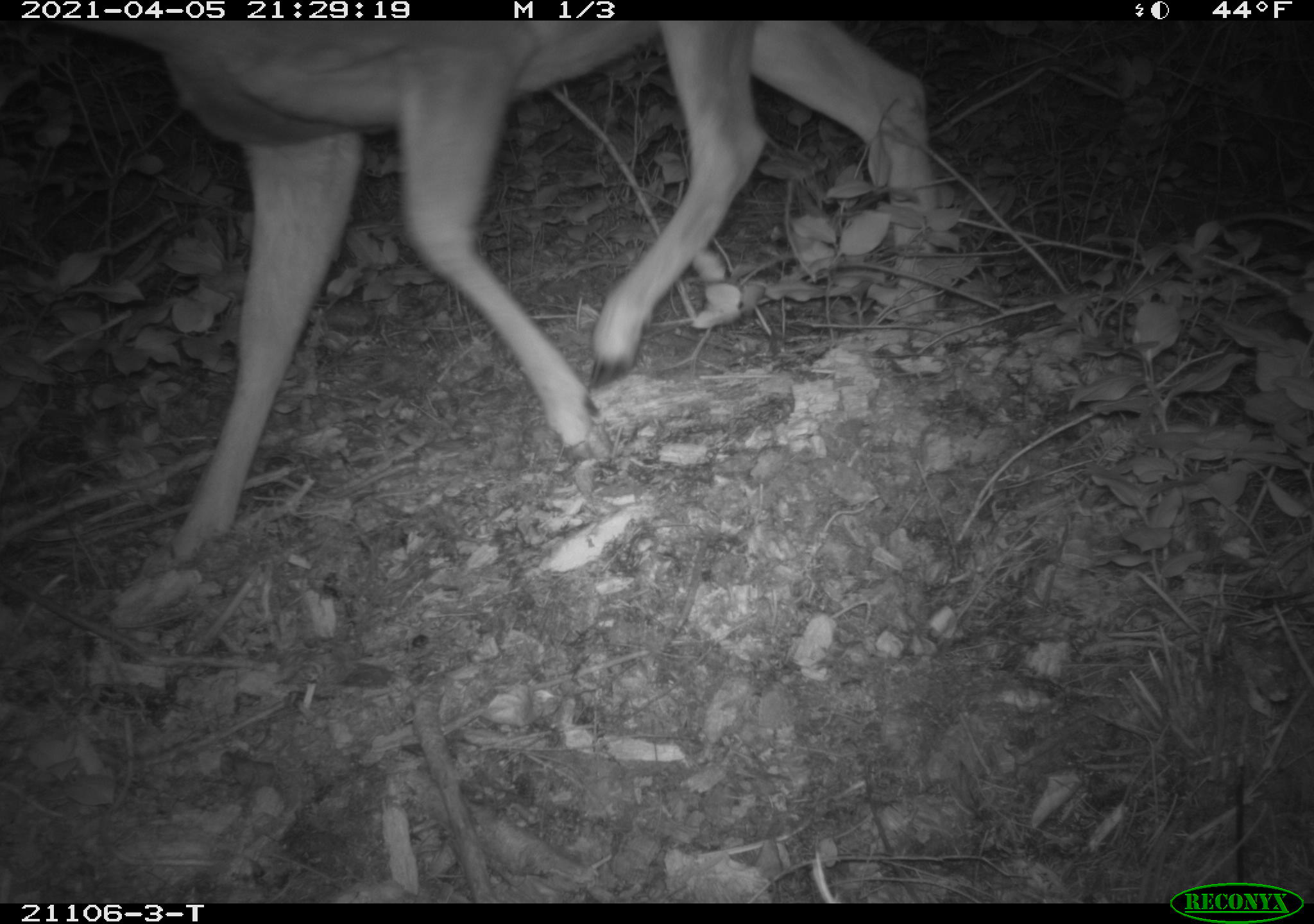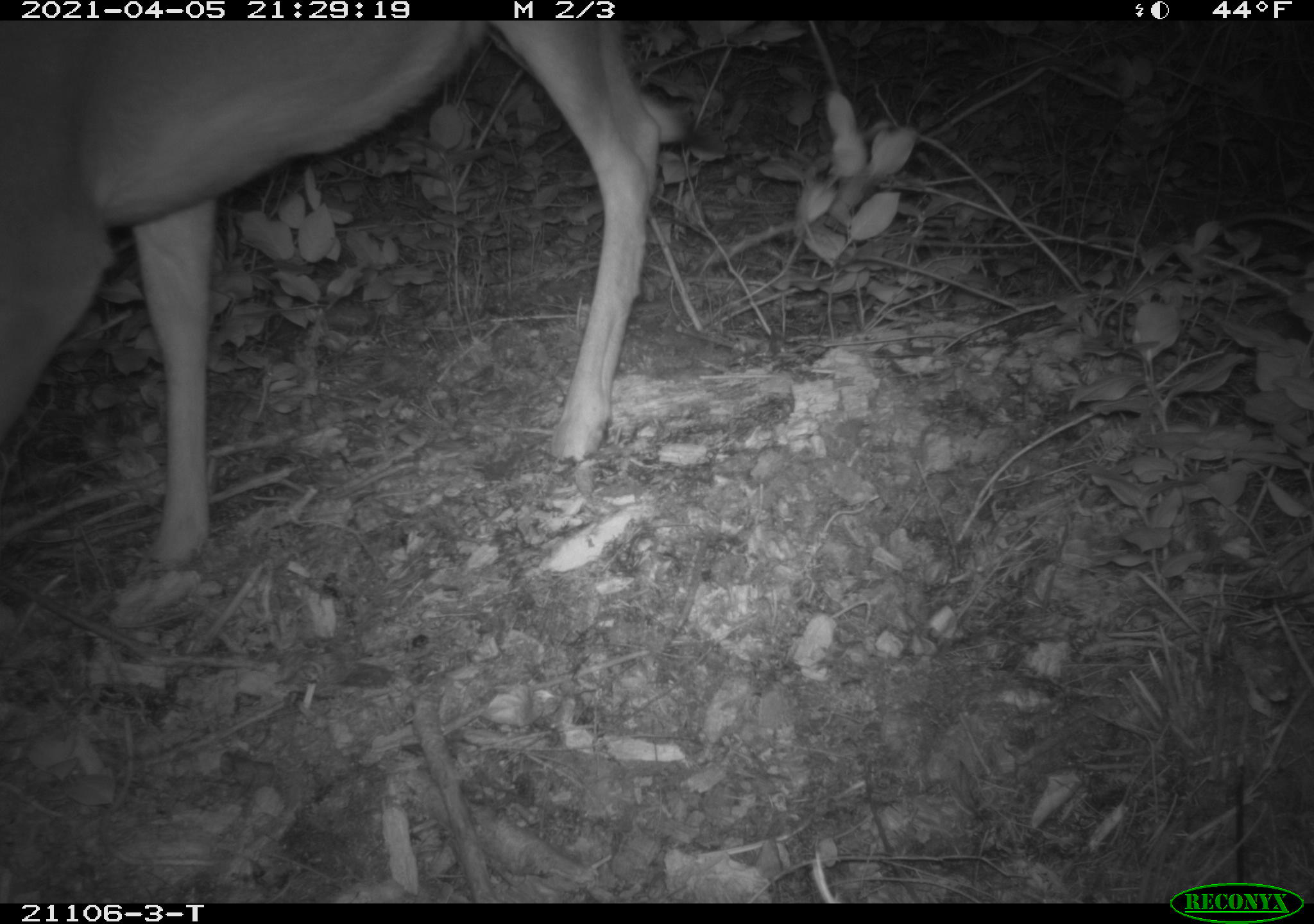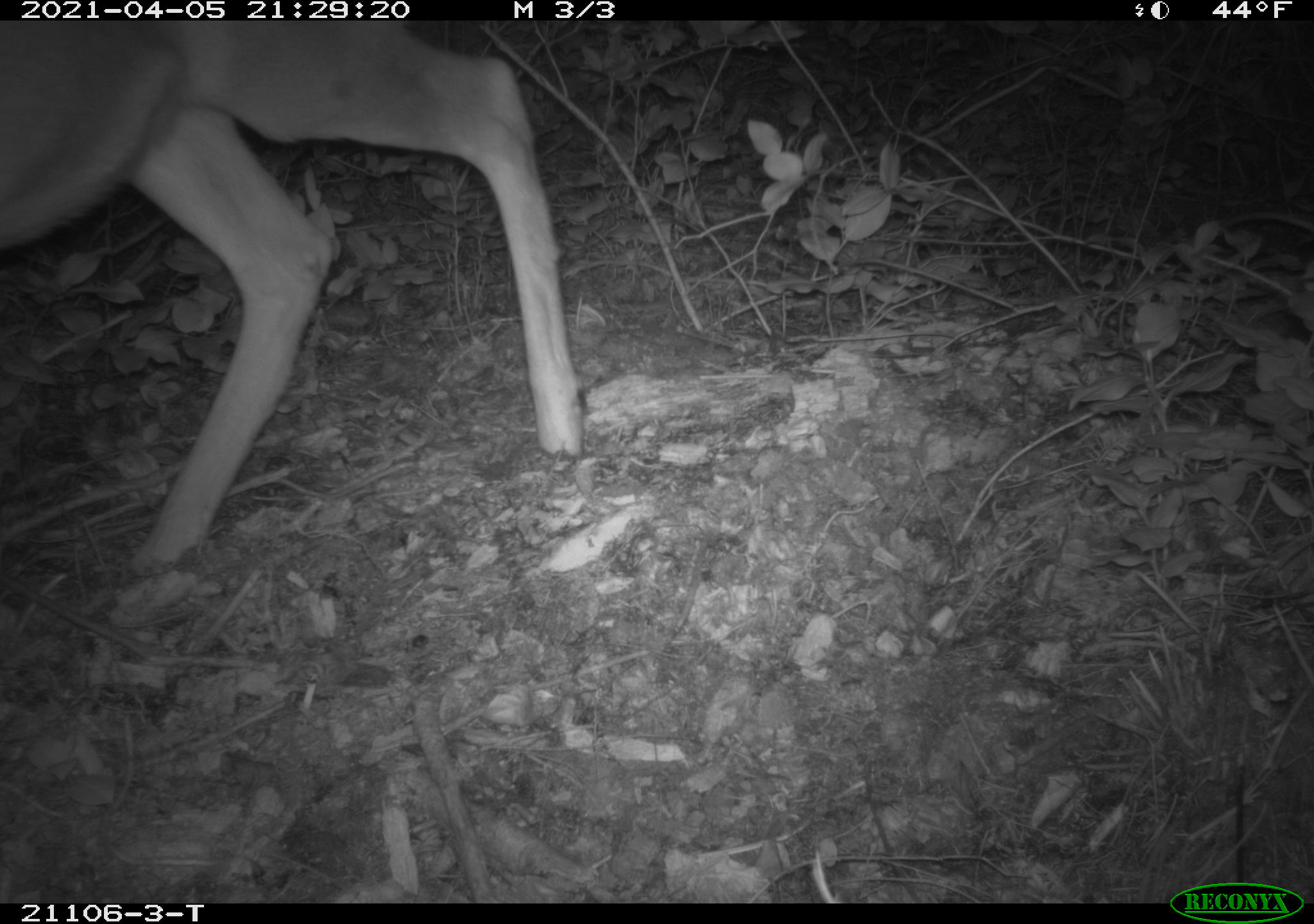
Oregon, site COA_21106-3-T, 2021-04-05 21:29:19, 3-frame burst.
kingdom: Animalia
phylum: Chordata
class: Mammalia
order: Artiodactyla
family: Cervidae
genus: Odocoileus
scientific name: Odocoileus hemionus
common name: black-tailed deer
Black-tailed deer (Odocoileus hemionus).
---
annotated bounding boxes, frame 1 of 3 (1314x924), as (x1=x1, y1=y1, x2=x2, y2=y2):
black-tailed deer: (x1=44, y1=19, x2=984, y2=590)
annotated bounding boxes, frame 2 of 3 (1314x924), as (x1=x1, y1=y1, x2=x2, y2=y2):
black-tailed deer: (x1=0, y1=19, x2=716, y2=603)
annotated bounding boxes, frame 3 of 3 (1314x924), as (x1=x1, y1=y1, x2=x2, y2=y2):
black-tailed deer: (x1=1, y1=23, x2=611, y2=586)